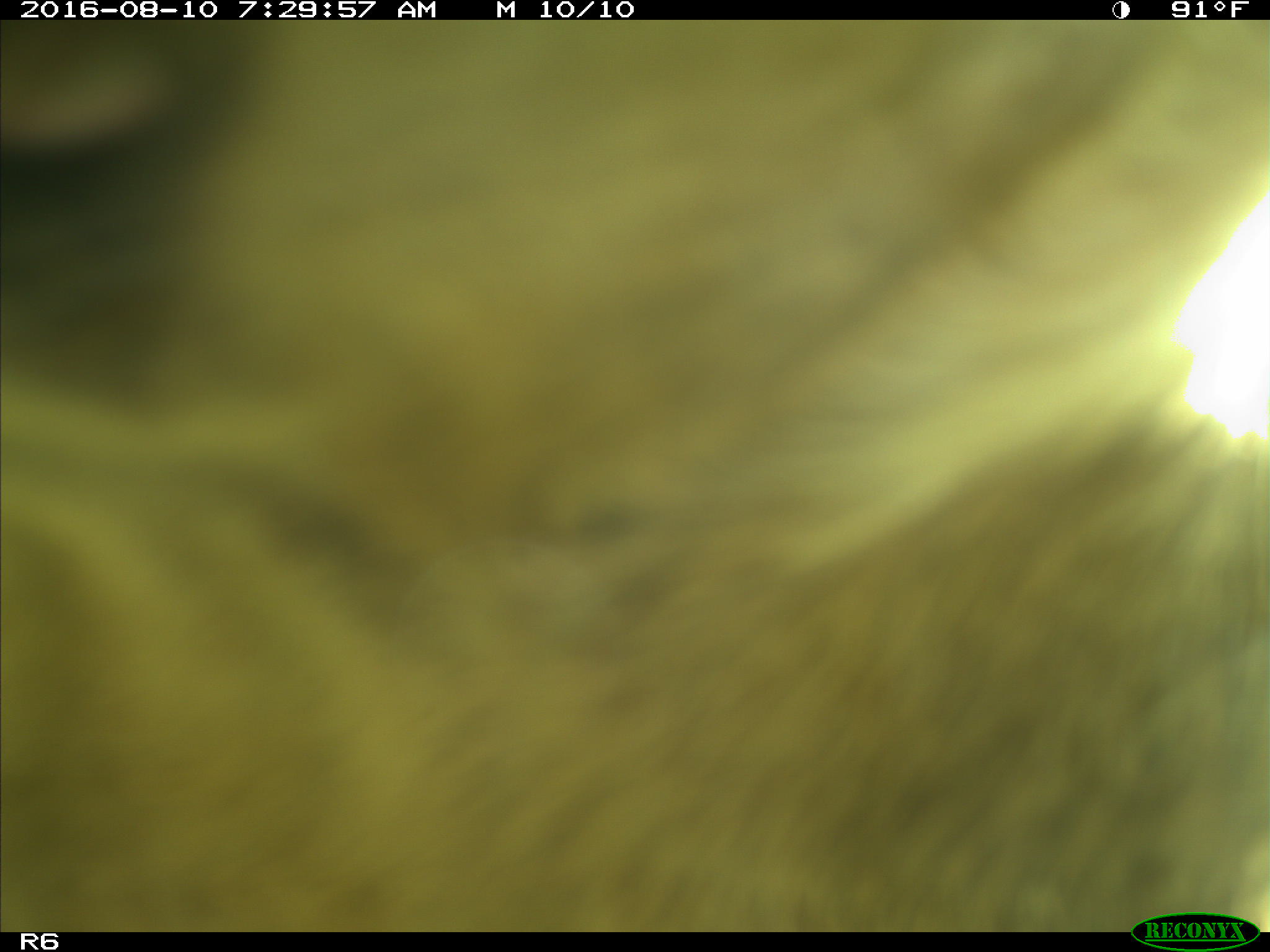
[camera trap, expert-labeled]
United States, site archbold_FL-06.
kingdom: Animalia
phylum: Chordata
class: Mammalia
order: Artiodactyla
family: Bovidae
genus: Bos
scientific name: Bos taurus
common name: domestic cow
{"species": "Bos taurus (domestic cow)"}